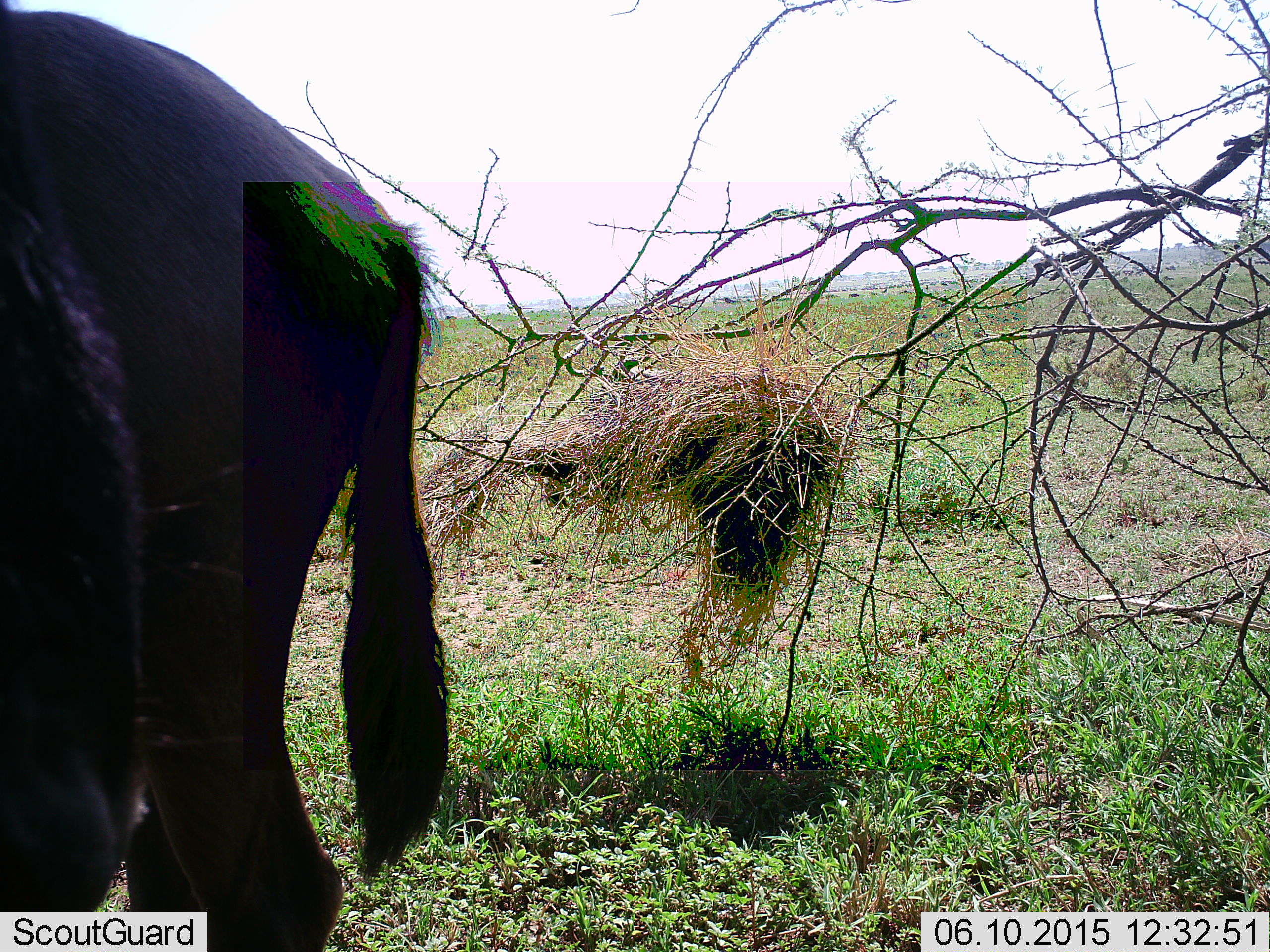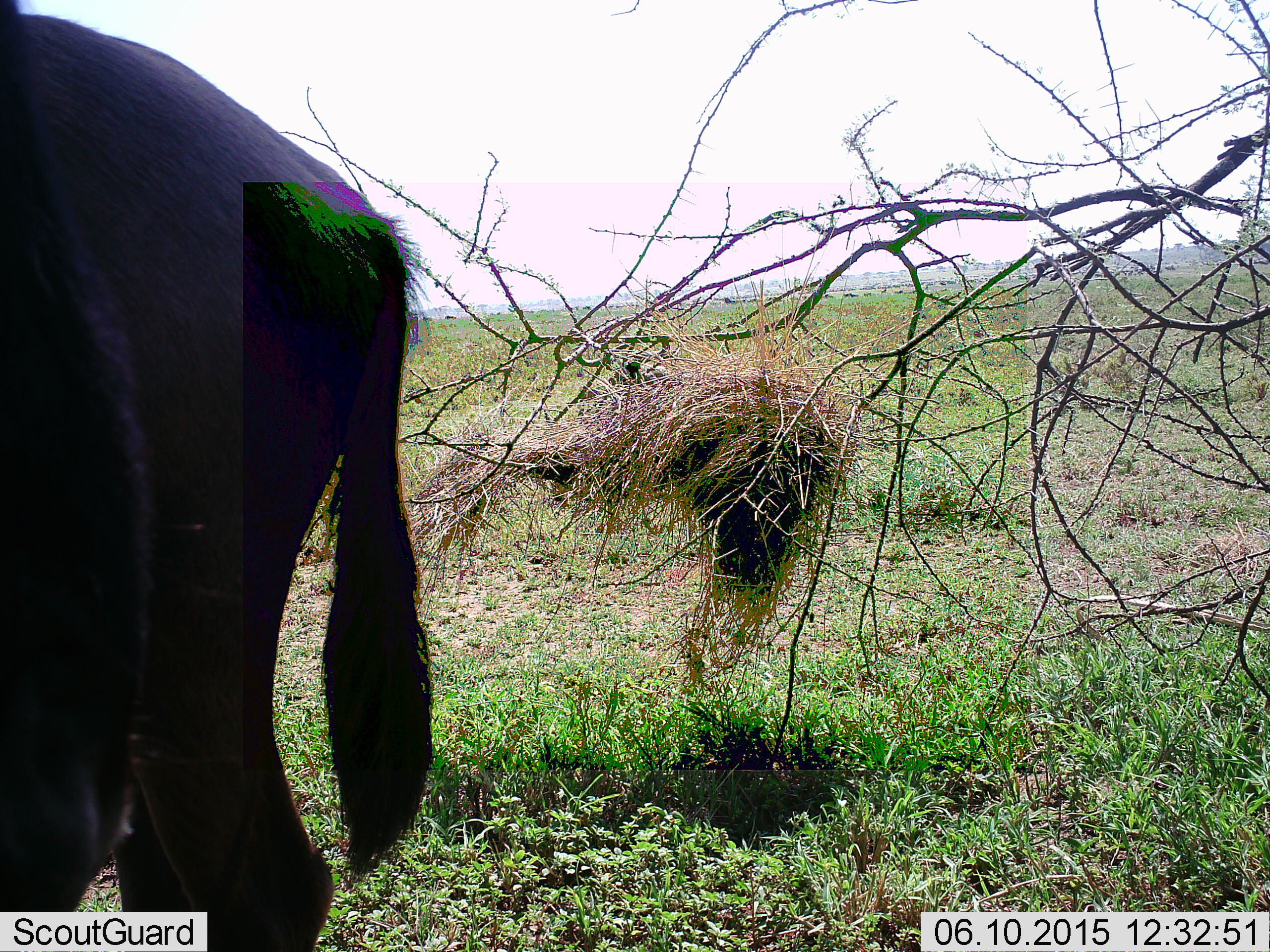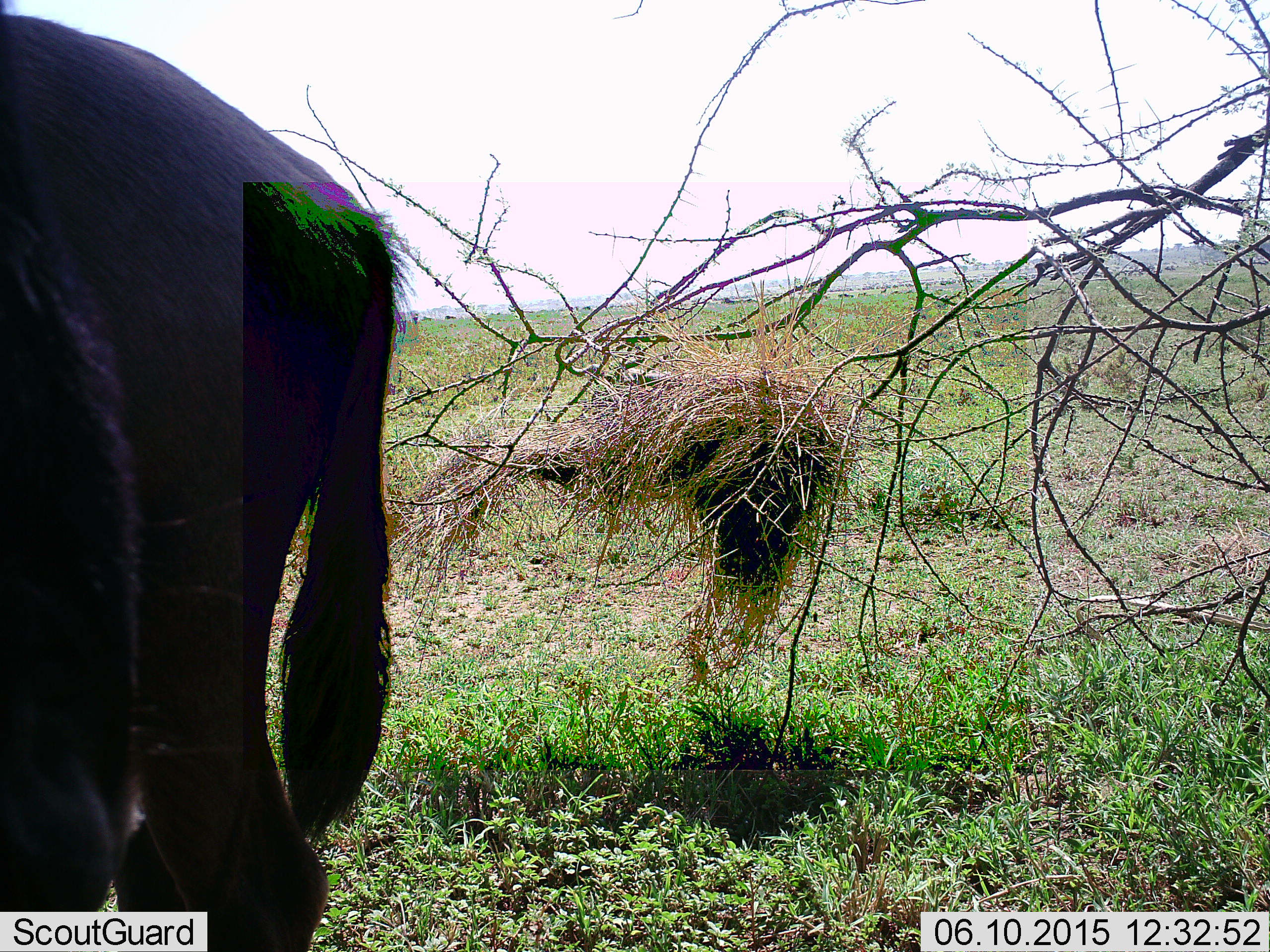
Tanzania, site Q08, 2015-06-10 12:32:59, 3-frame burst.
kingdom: Animalia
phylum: Chordata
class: Mammalia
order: Artiodactyla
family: Bovidae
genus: Connochaetes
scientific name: Connochaetes taurinus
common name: blue wildebeest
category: wildebeest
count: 2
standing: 90%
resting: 0%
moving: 30%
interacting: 0%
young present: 0%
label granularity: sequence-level